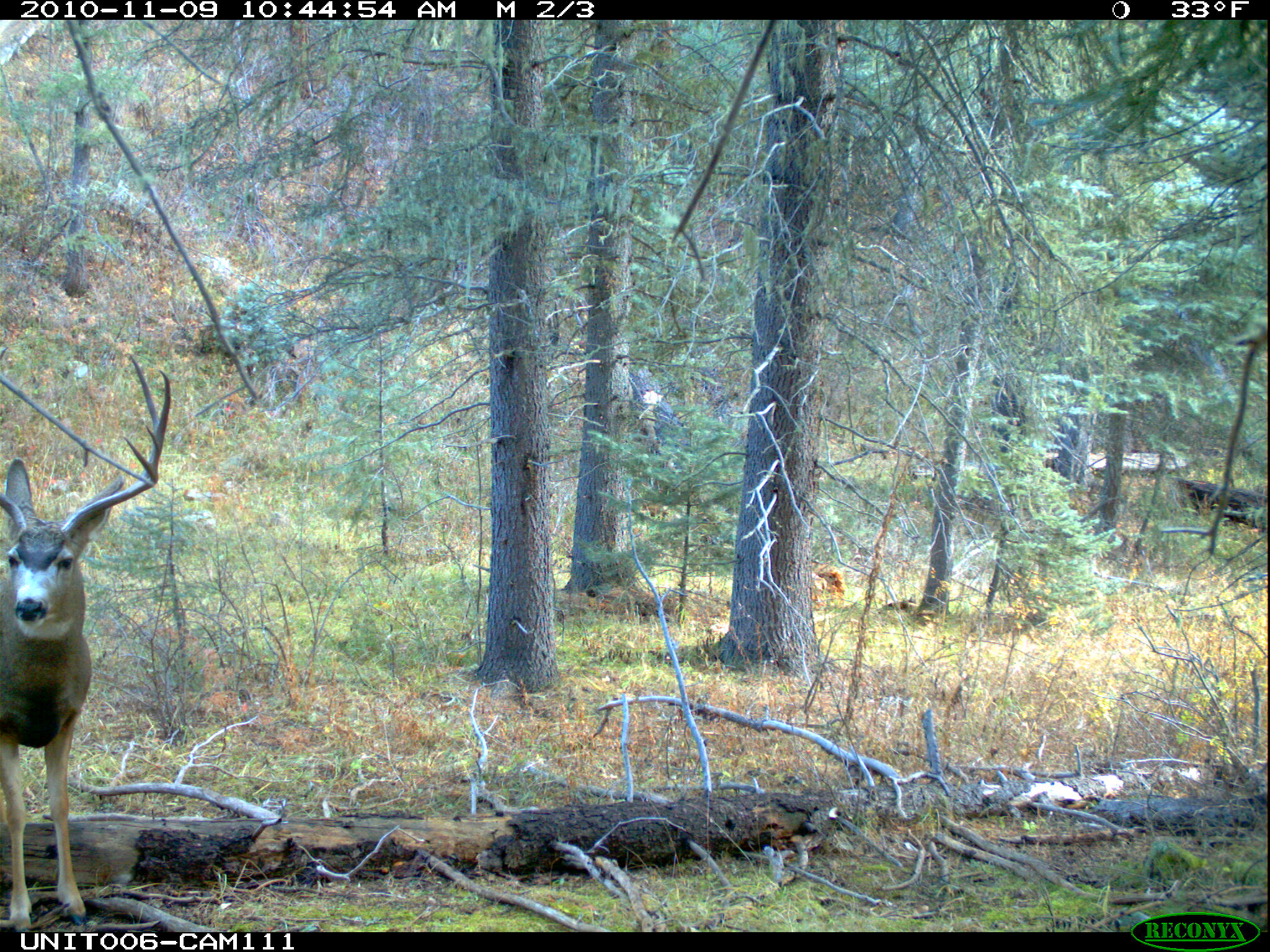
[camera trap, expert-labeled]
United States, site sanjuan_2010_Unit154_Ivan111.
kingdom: Animalia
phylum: Chordata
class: Mammalia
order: Artiodactyla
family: Cervidae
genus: Odocoileus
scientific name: Odocoileus hemionus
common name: mule deer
Odocoileus hemionus (mule deer).